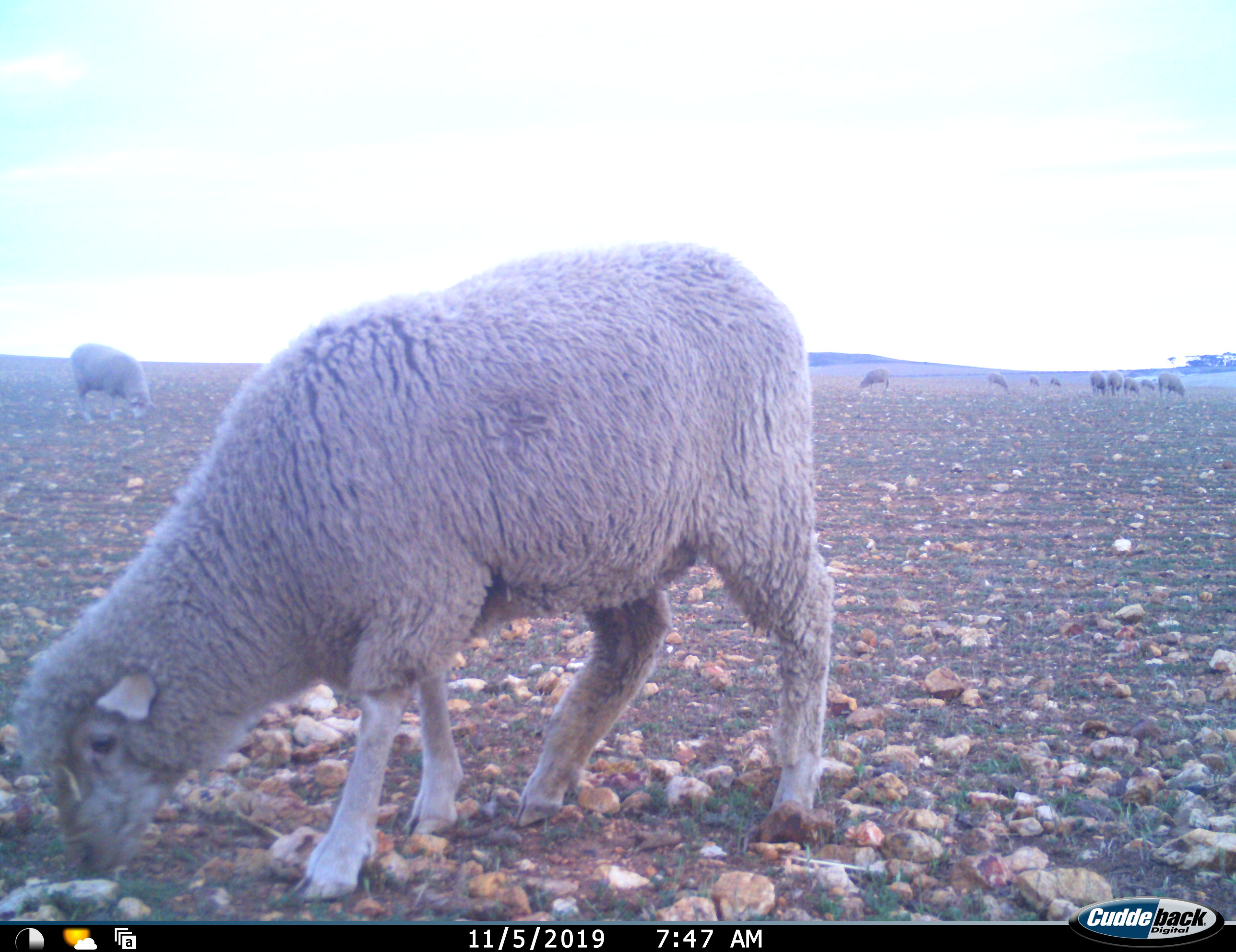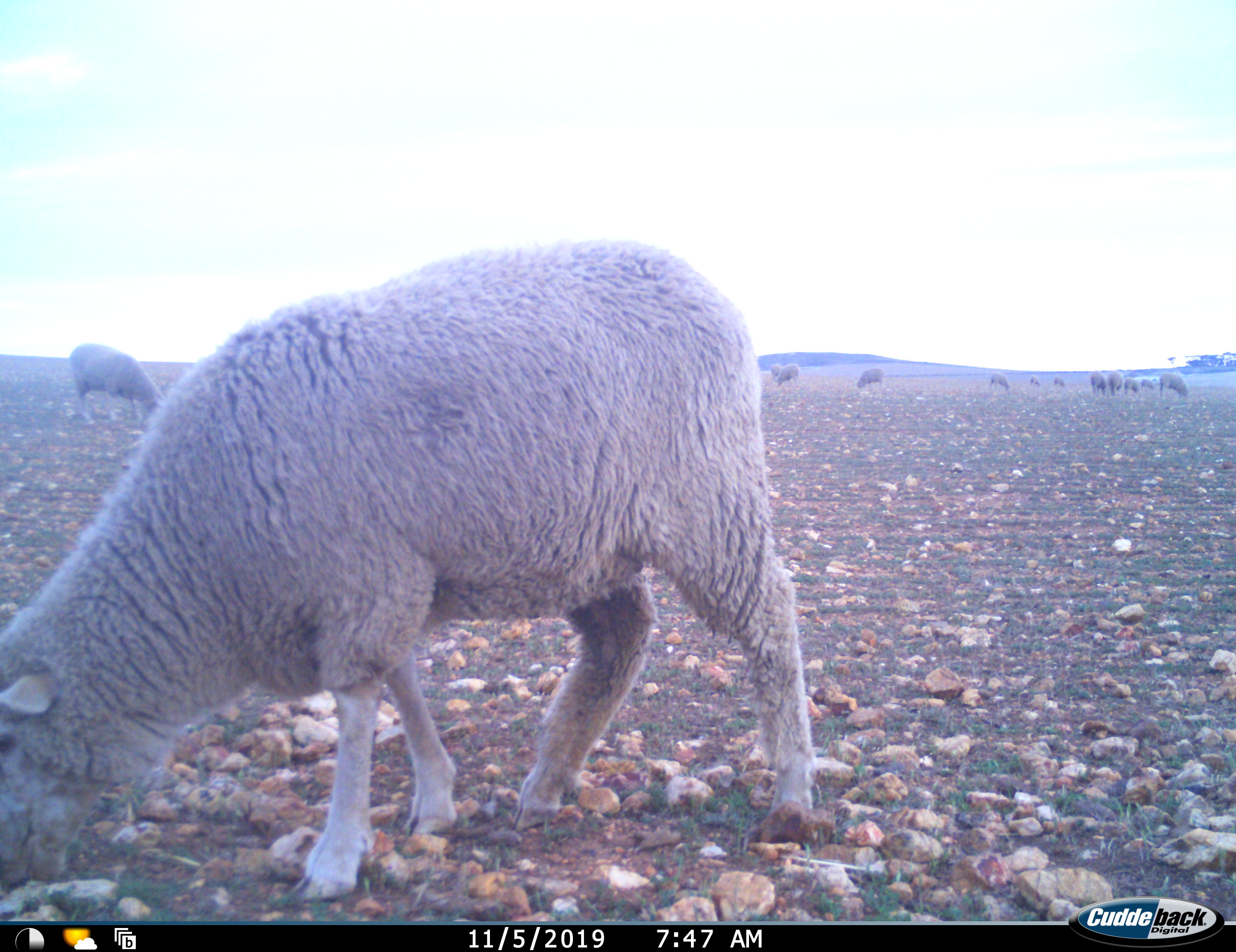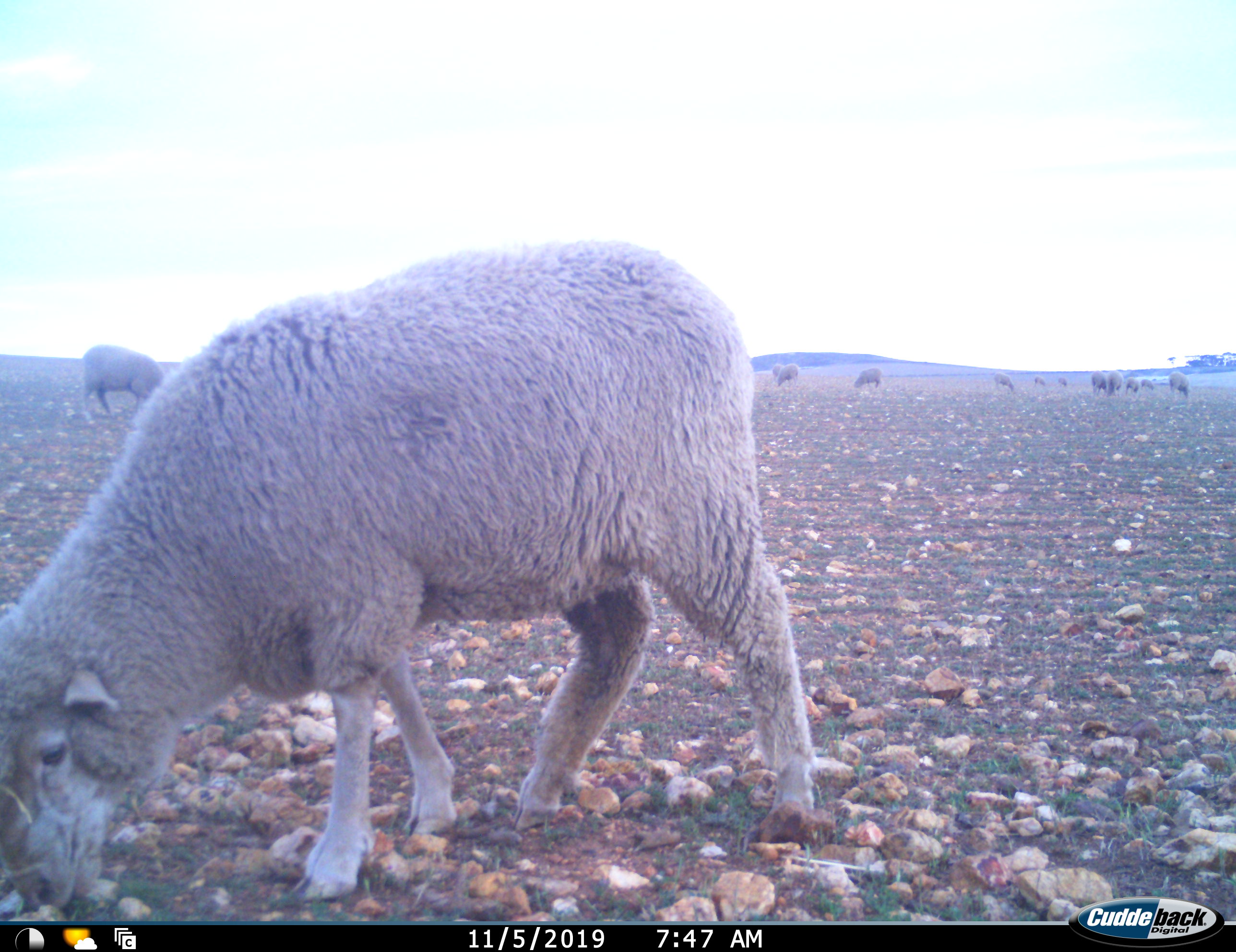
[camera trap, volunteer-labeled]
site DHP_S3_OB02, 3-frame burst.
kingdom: Animalia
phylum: Chordata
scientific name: Vertebrata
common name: domestic animal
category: domesticanimal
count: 11-50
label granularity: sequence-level